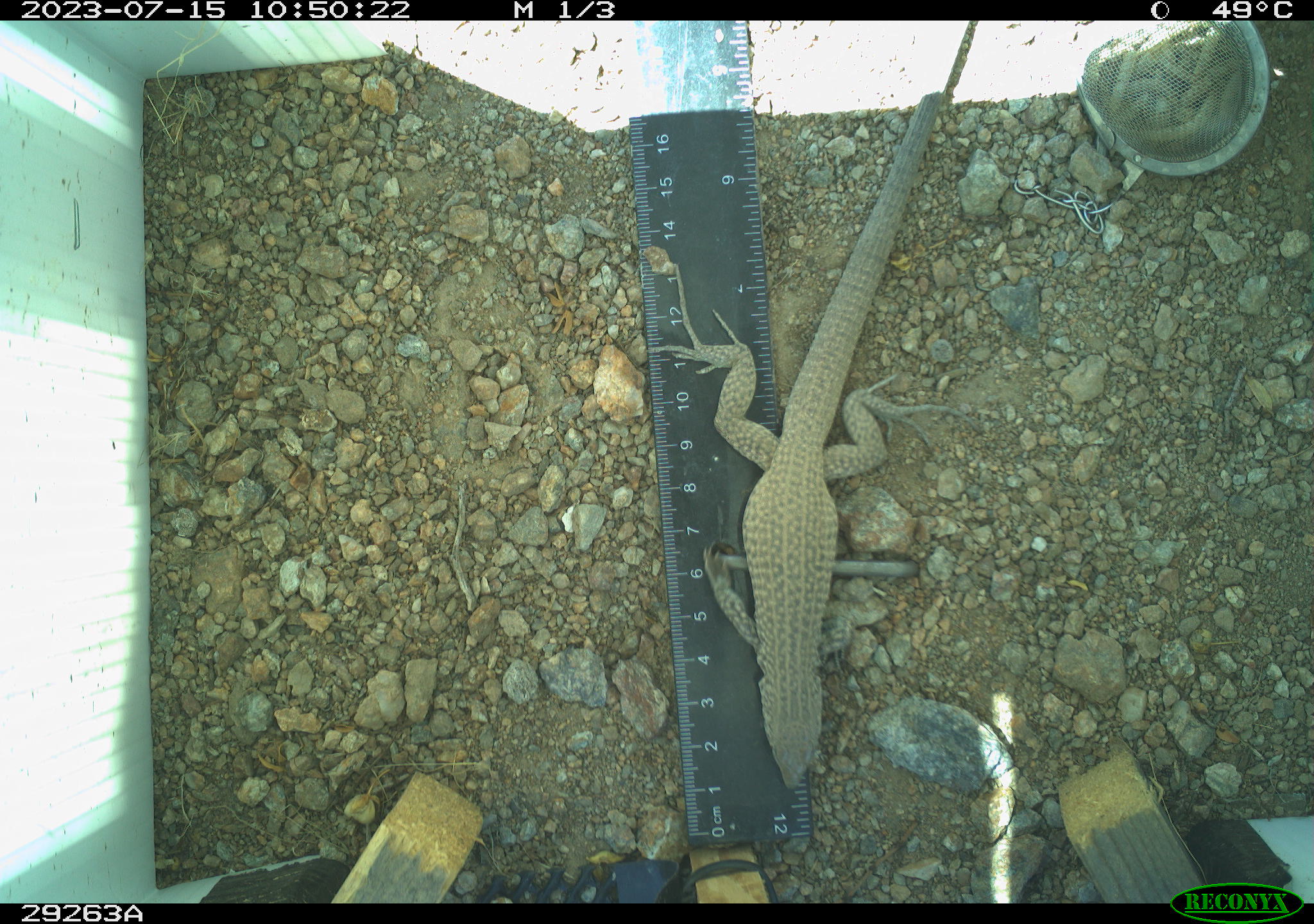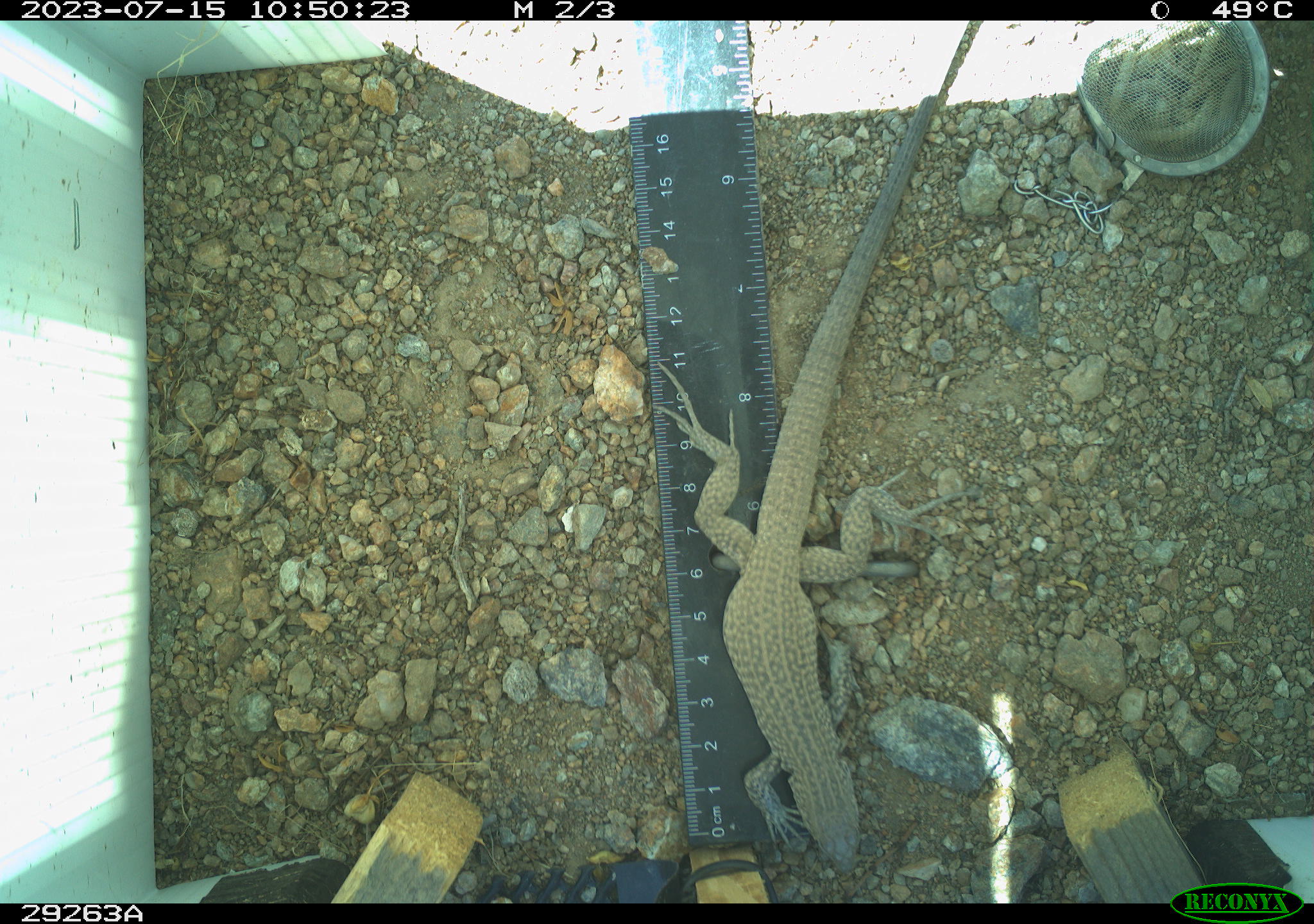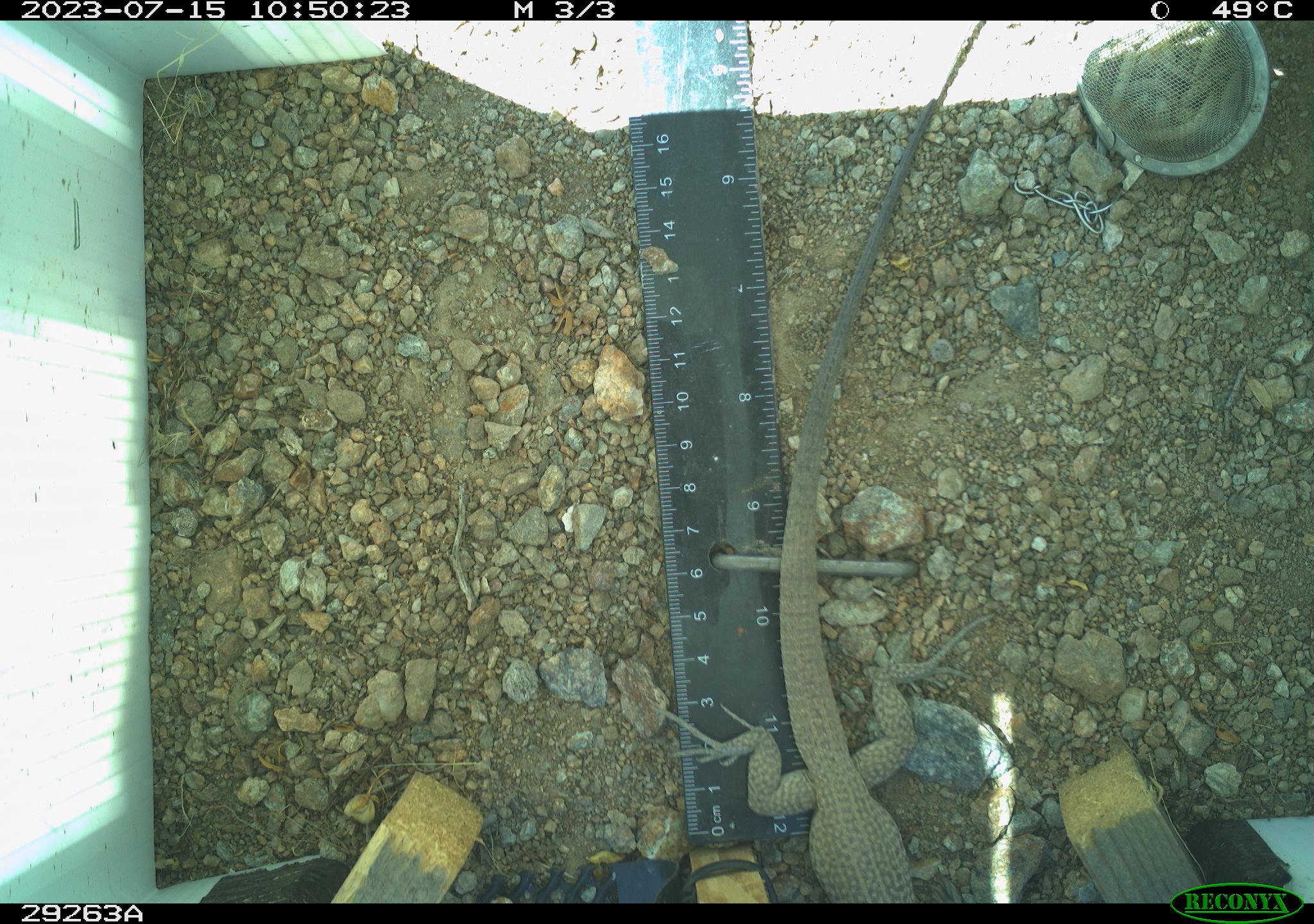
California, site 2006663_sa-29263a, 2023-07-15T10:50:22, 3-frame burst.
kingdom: Animalia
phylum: Chordata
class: Reptilia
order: Squamata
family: Teiidae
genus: Aspidoscelis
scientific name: Aspidoscelis tigris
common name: western whiptail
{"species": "western whiptail (Aspidoscelis tigris)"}